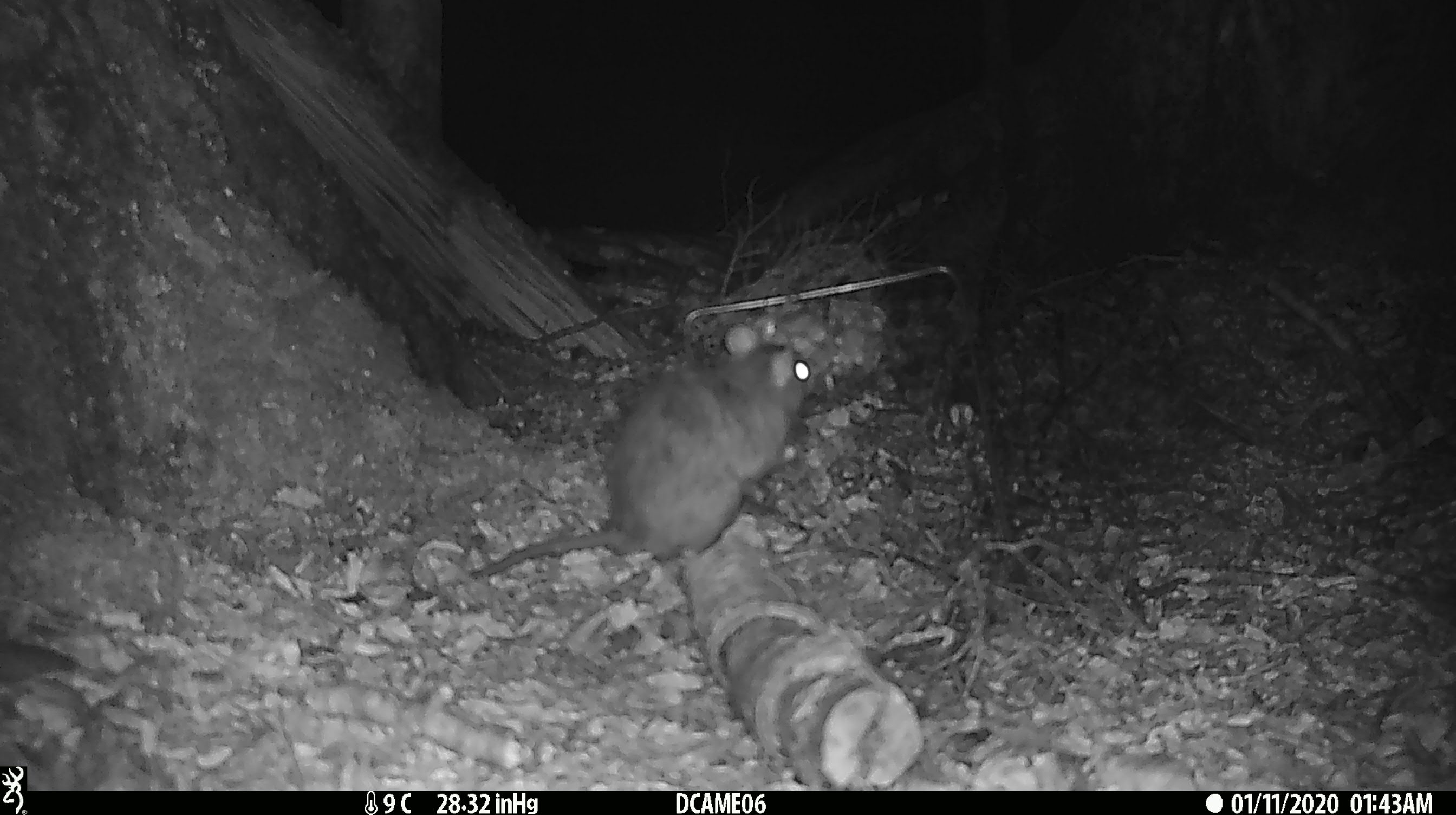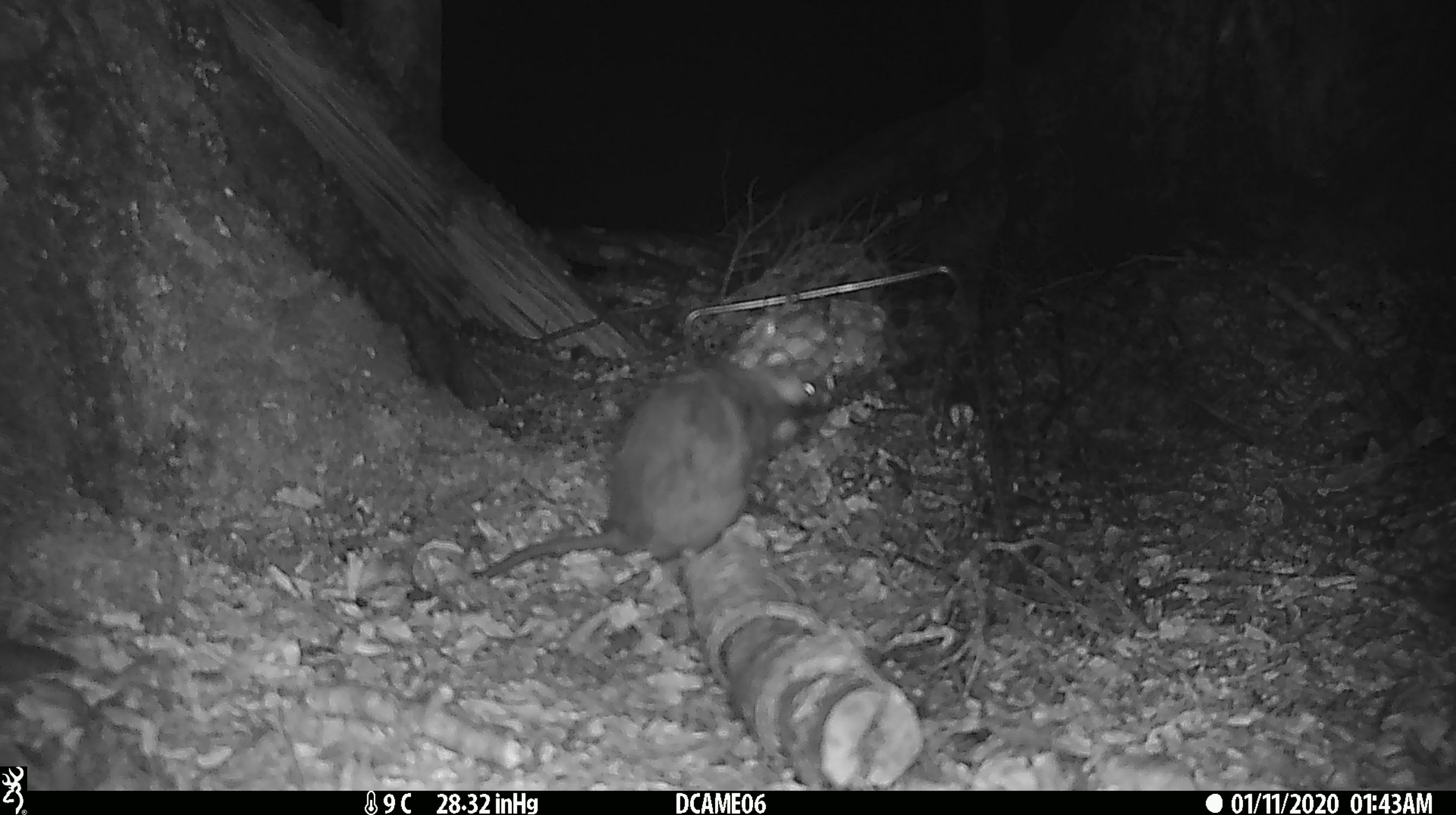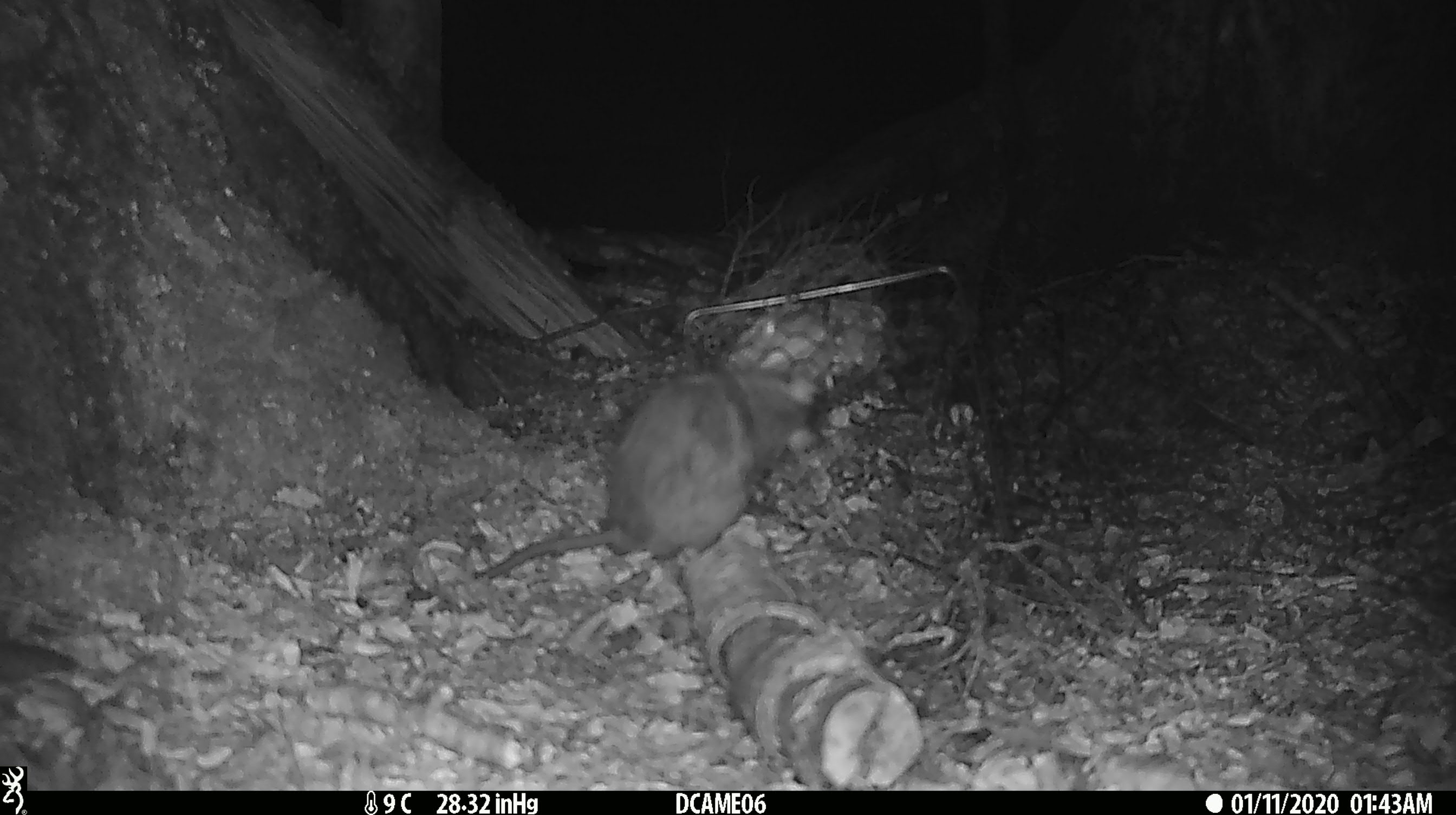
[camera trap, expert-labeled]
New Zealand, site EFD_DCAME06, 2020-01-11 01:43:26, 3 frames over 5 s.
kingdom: Animalia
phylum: Chordata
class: Mammalia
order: Rodentia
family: Muridae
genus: Rattus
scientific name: Rattus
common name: rat